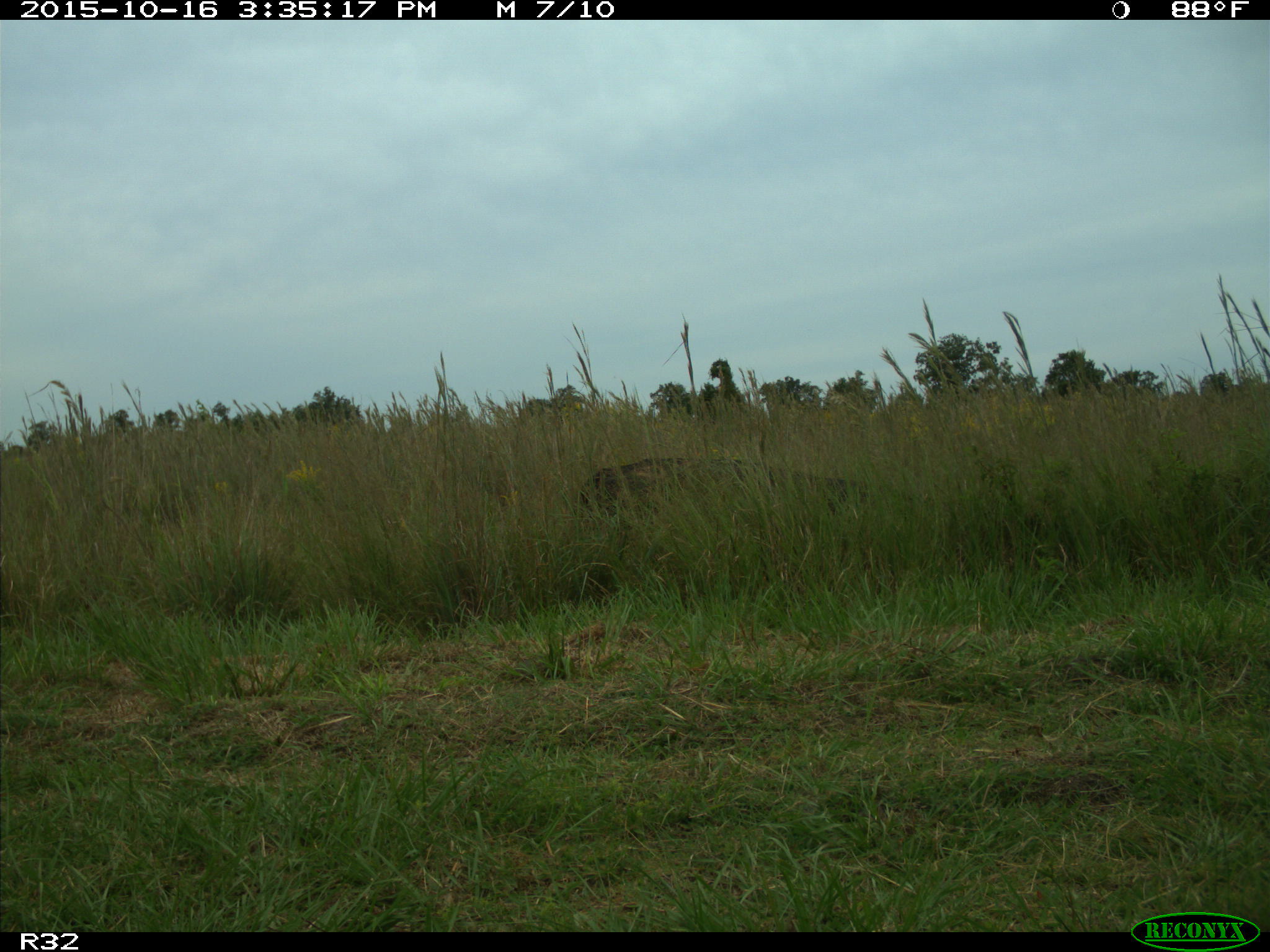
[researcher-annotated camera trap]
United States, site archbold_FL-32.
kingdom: Animalia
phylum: Chordata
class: Mammalia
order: Artiodactyla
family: Bovidae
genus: Bos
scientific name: Bos taurus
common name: domestic cow